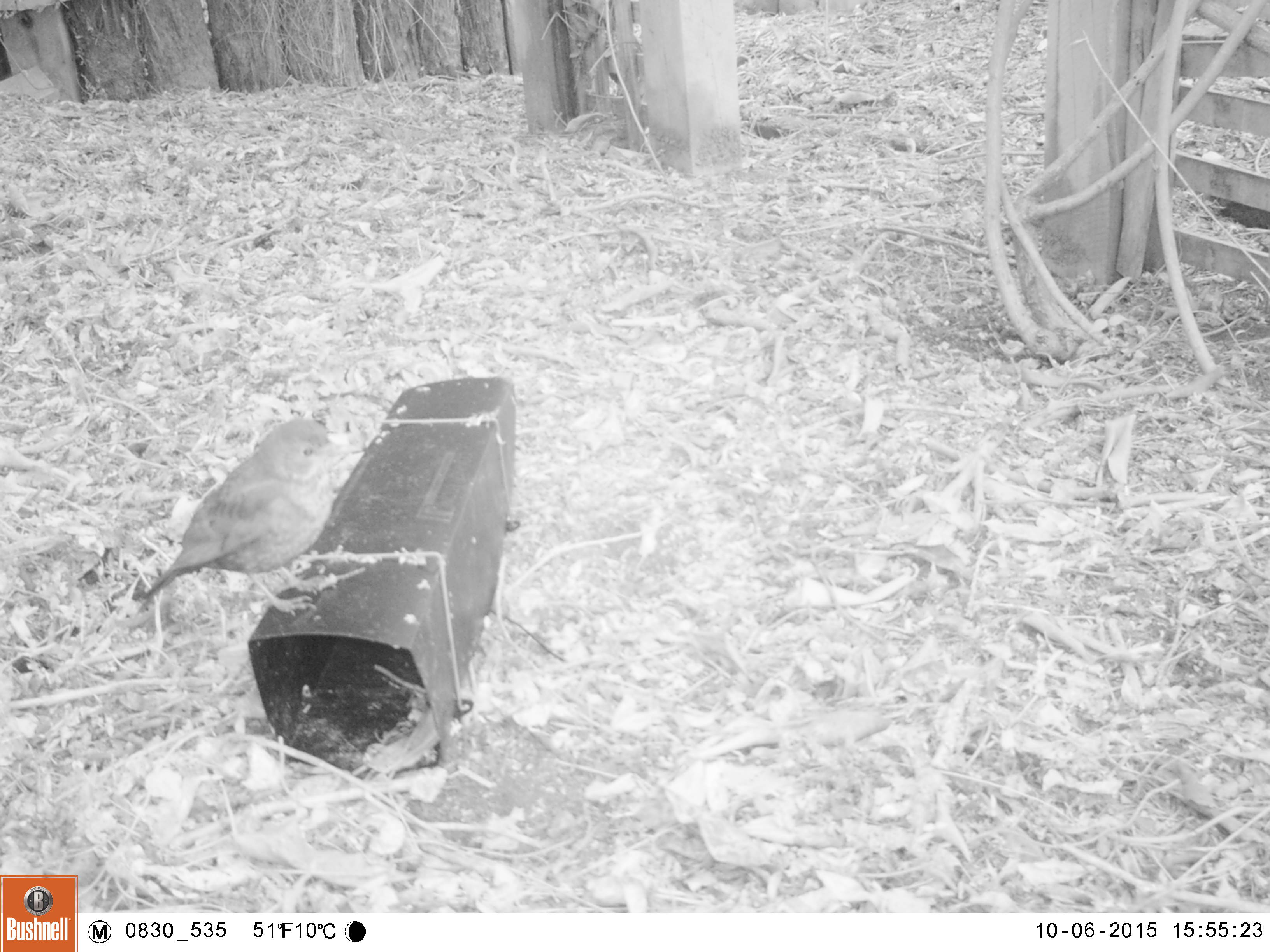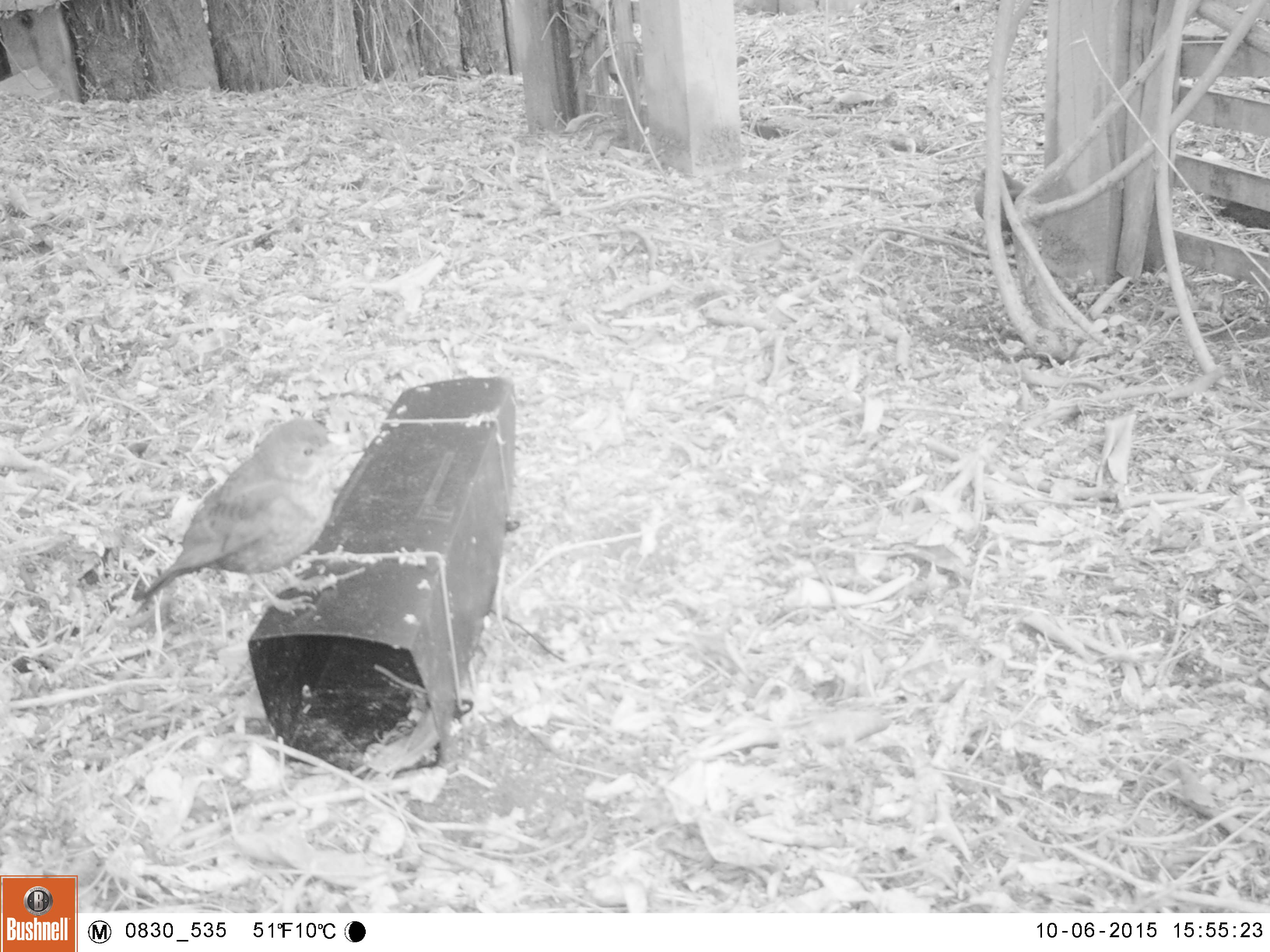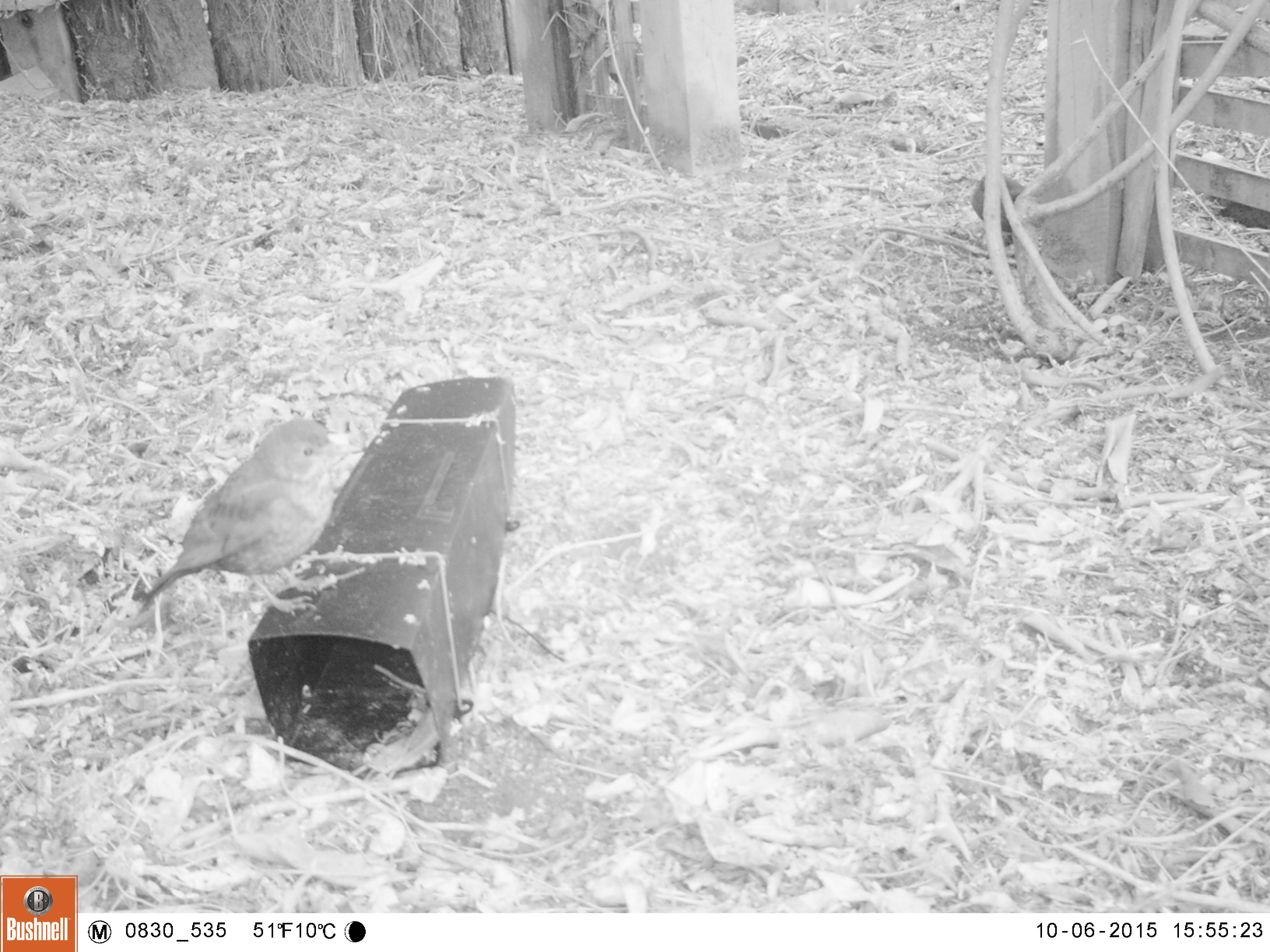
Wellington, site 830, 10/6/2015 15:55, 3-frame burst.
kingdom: Animalia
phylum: Chordata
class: Aves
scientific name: Aves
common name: bird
Bird (Aves).